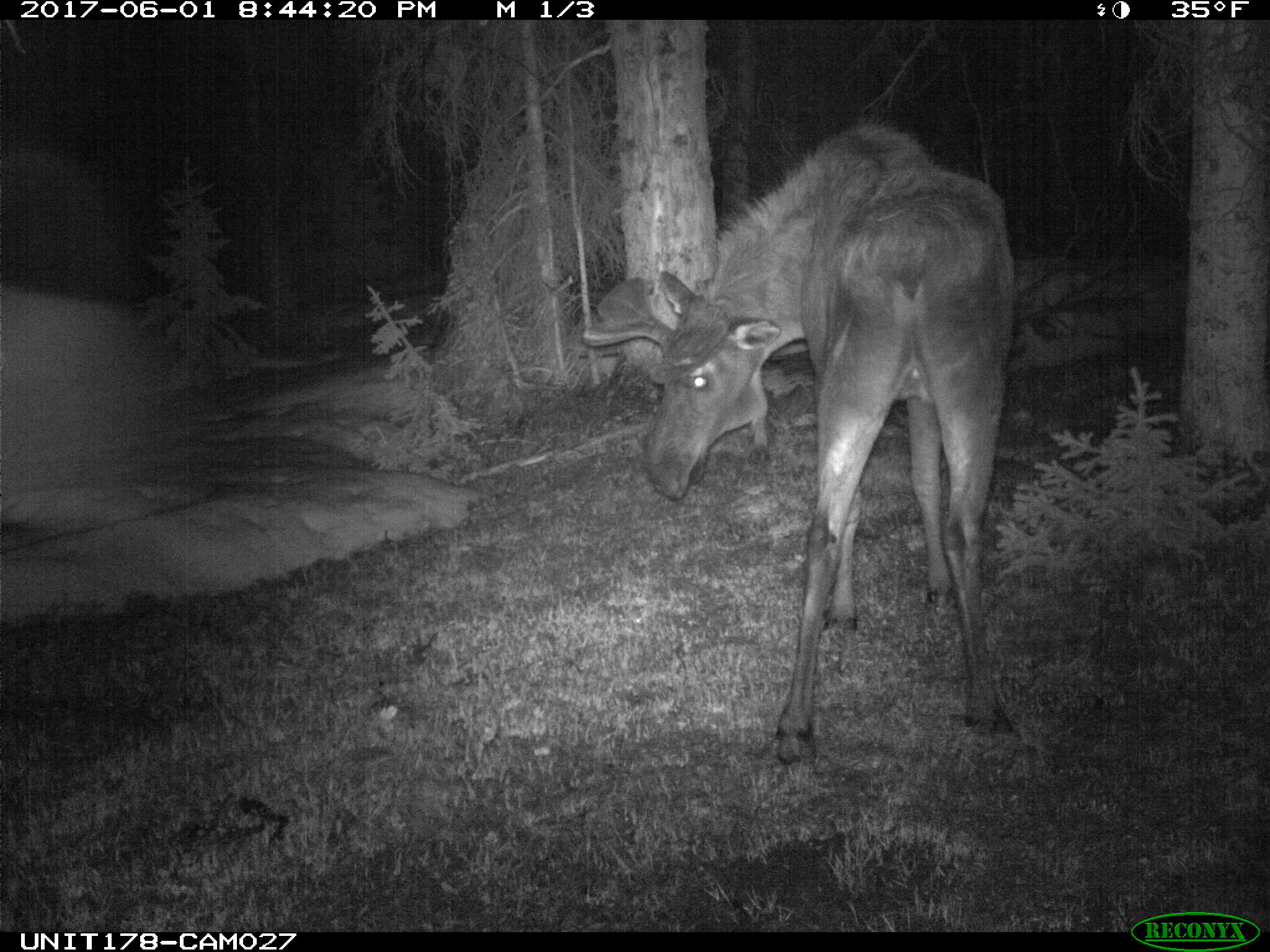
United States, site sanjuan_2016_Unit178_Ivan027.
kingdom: Animalia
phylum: Chordata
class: Mammalia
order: Artiodactyla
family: Cervidae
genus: Alces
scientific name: Alces alces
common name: moose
Alces alces (moose).